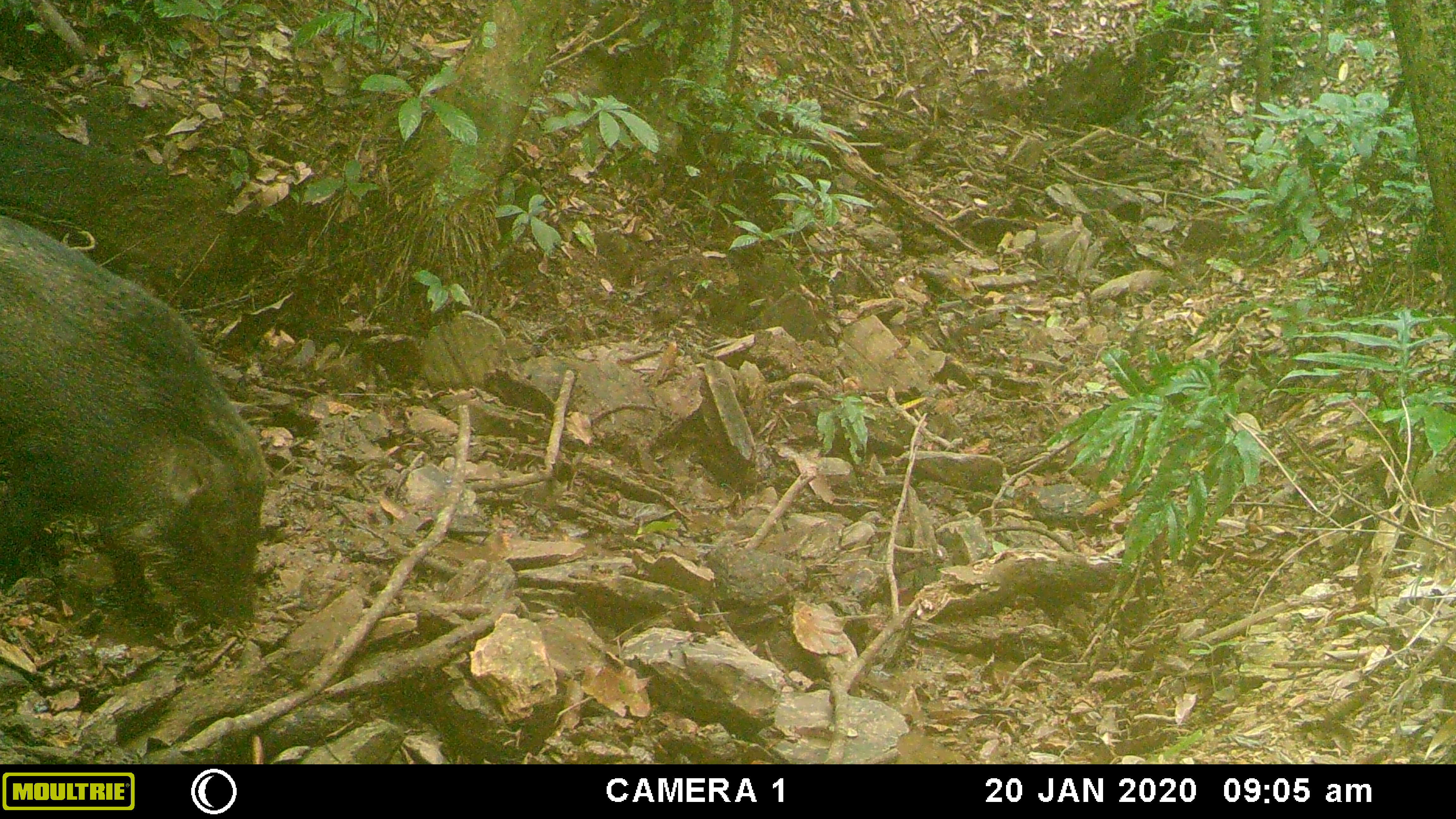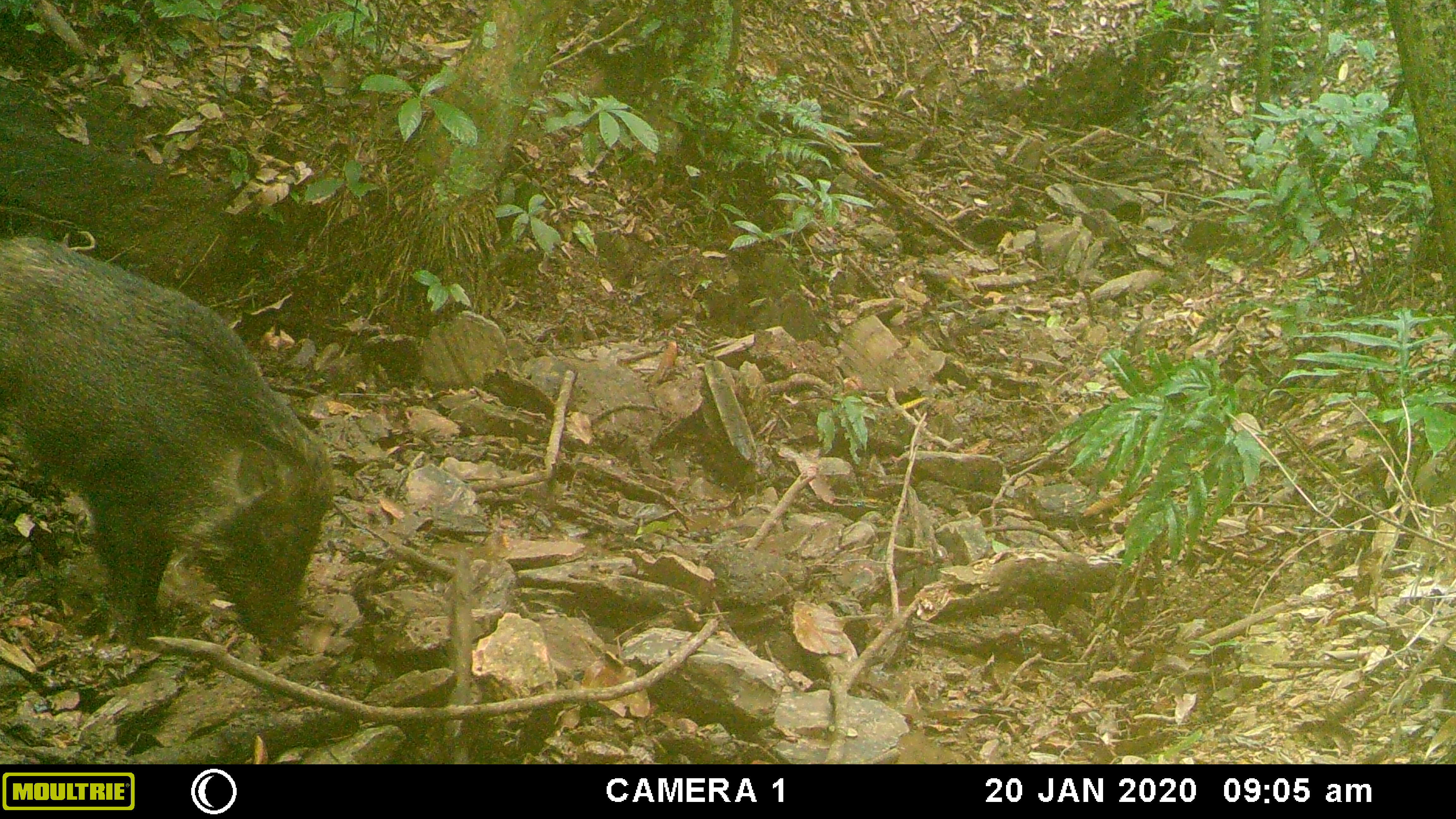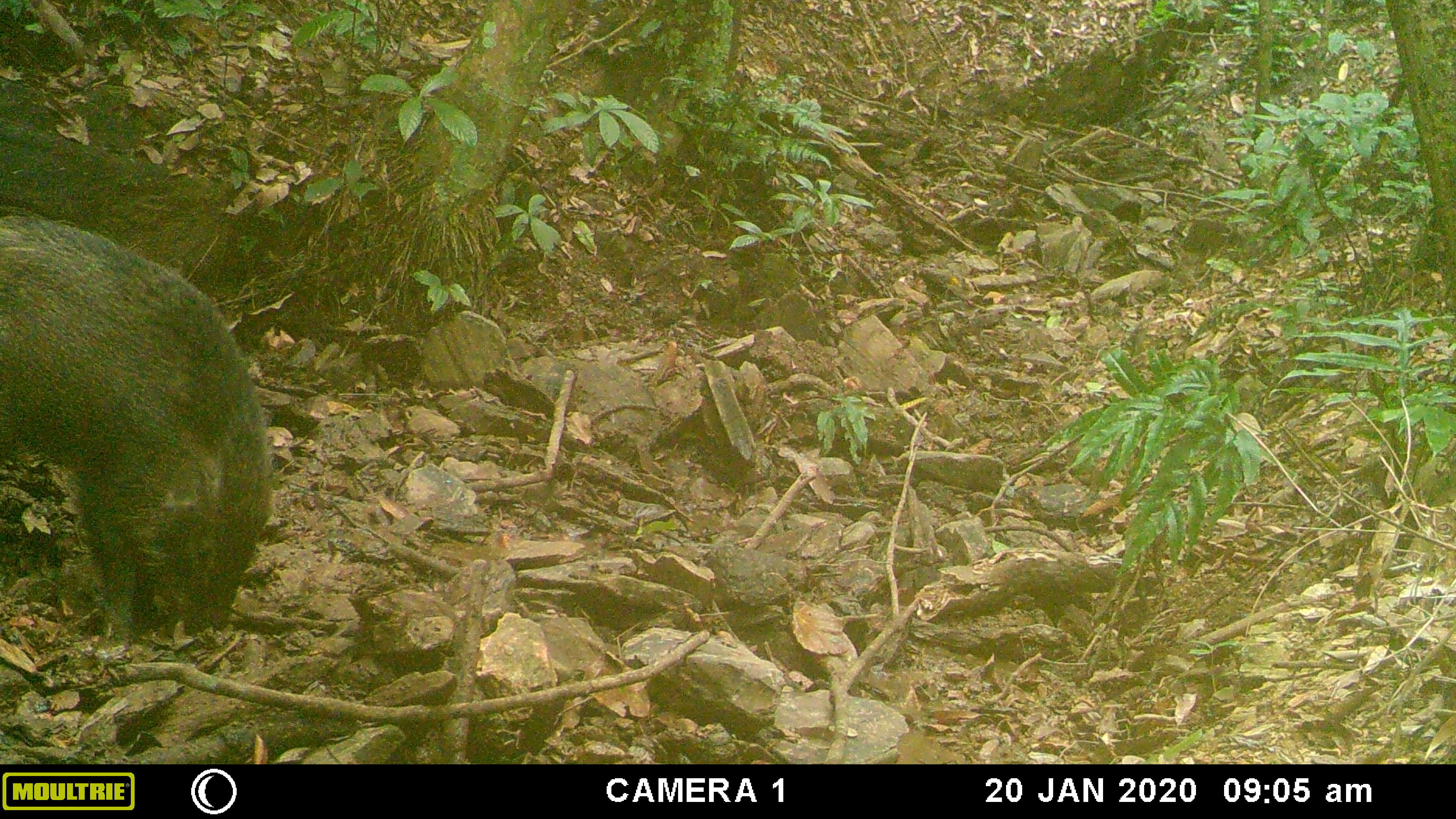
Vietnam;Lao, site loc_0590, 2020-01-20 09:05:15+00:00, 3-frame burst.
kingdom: Animalia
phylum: Chordata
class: Mammalia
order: Artiodactyla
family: Suidae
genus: Sus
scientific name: Sus scrofa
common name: eurasian wild pig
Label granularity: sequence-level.